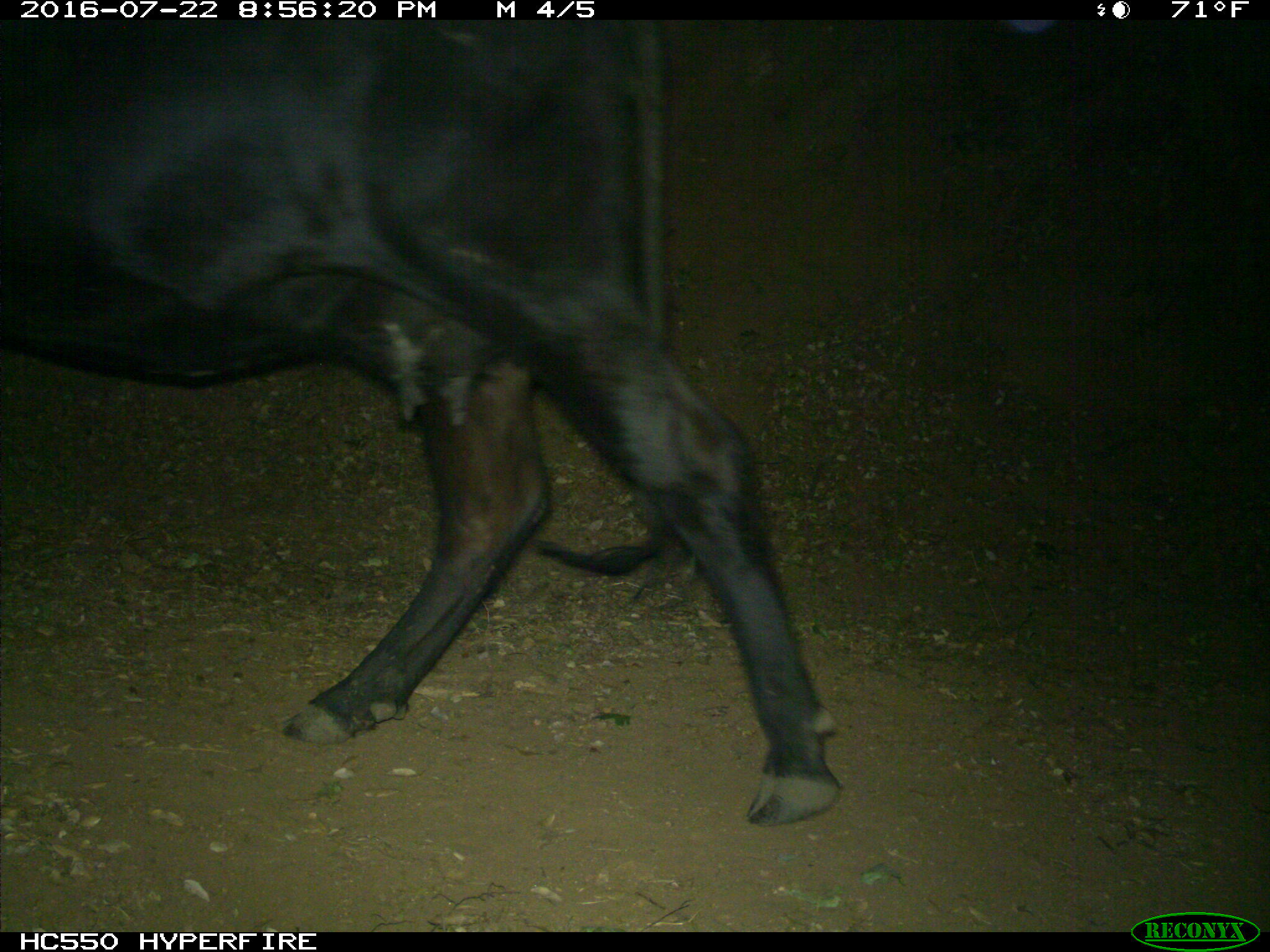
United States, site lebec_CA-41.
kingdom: Animalia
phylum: Chordata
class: Mammalia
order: Artiodactyla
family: Bovidae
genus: Bos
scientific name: Bos taurus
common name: domestic cow